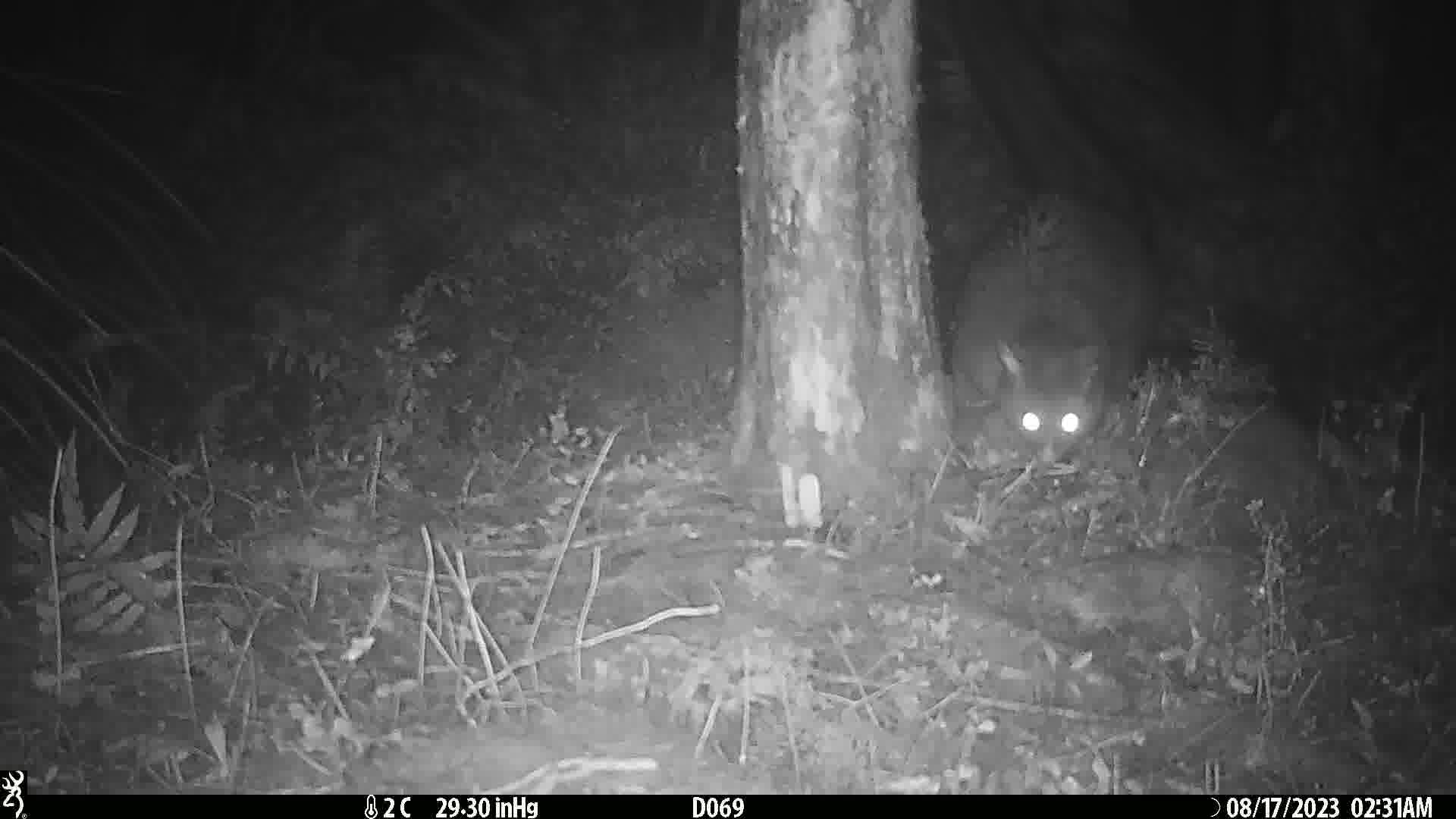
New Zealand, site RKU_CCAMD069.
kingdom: Animalia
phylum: Chordata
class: Mammalia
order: Diprotodontia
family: Phalangeridae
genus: Trichosurus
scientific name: Trichosurus vulpecula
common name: common brushtail possum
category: possum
Possum (common brushtail possum) (Trichosurus vulpecula).